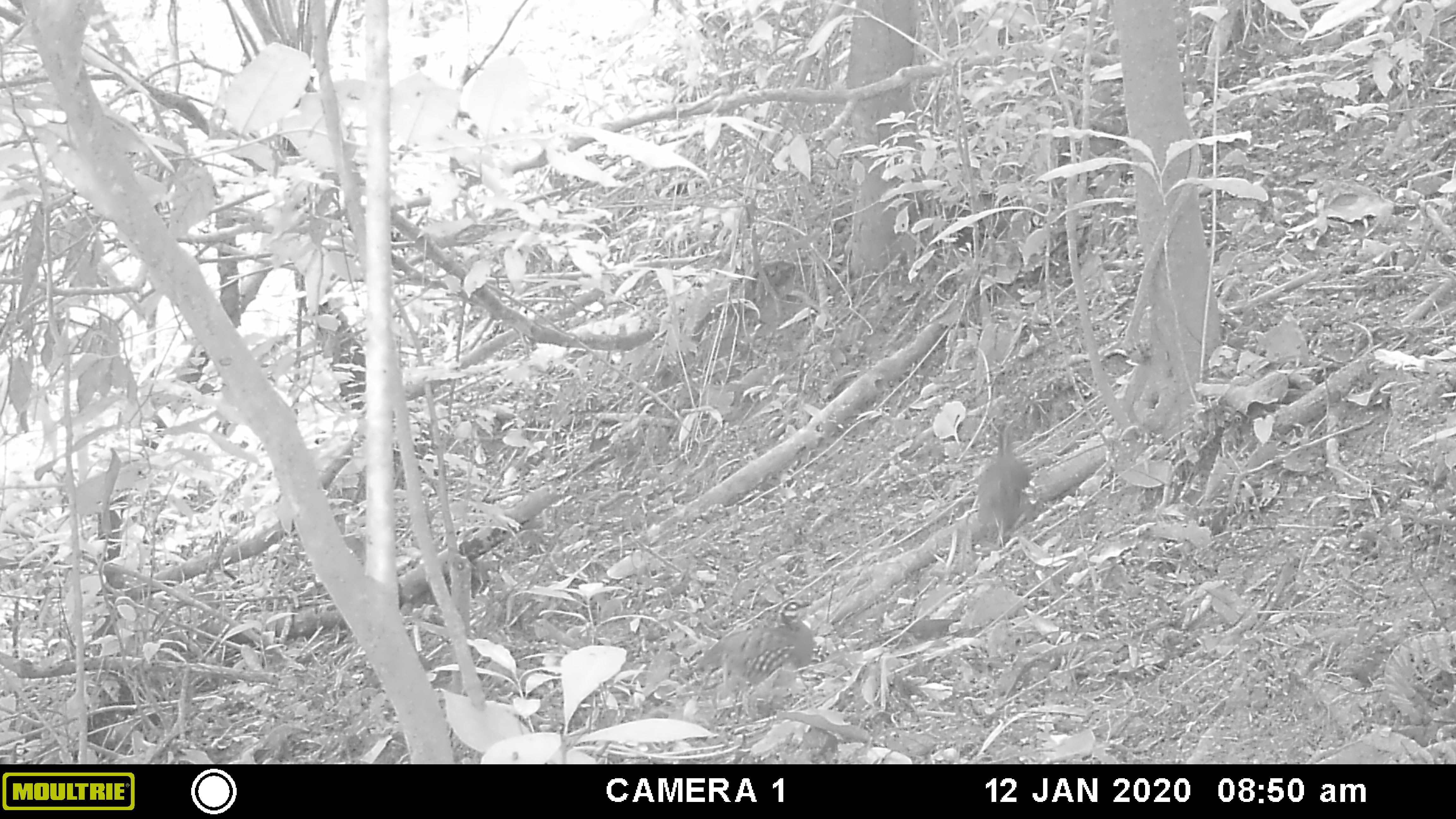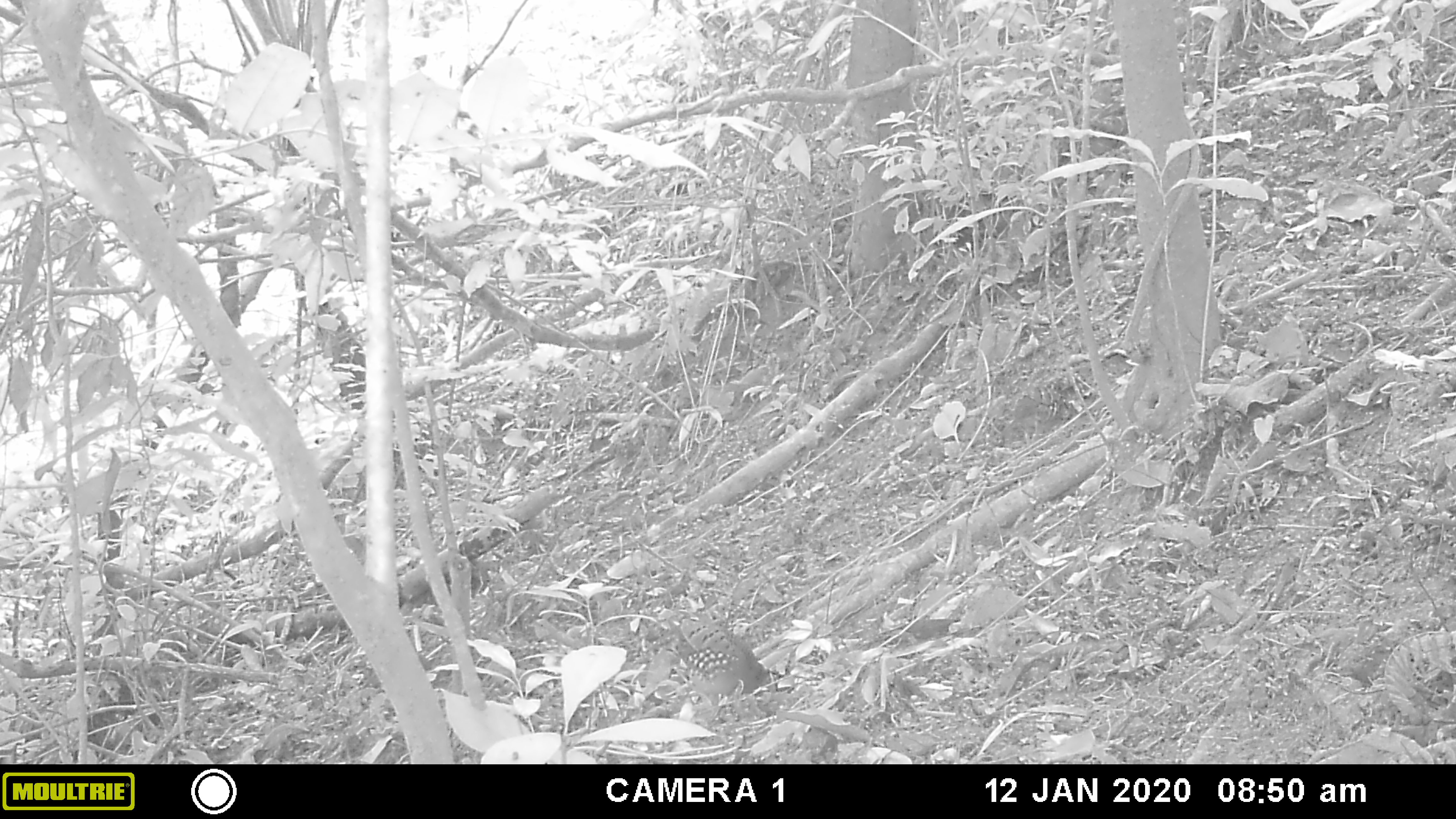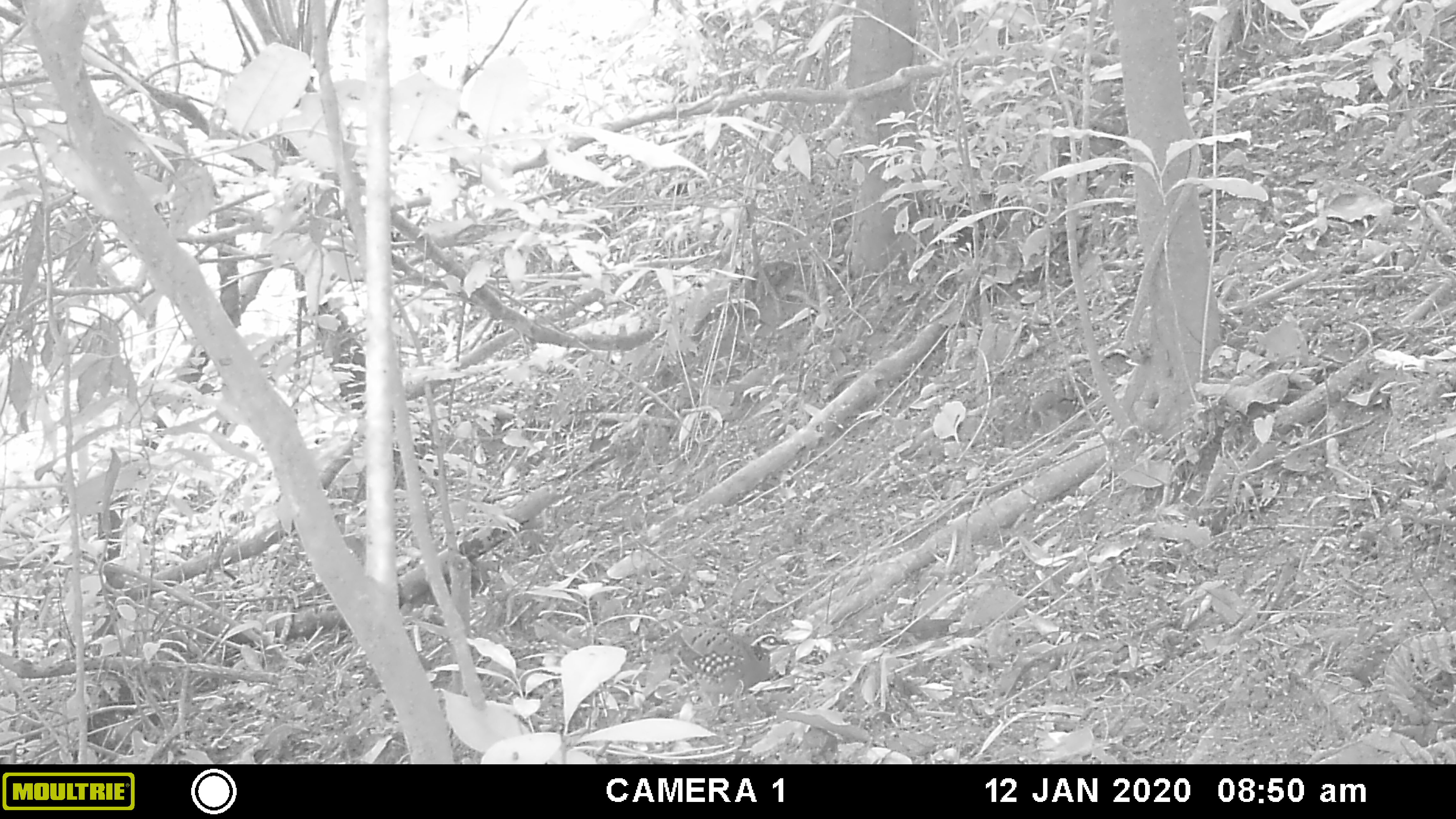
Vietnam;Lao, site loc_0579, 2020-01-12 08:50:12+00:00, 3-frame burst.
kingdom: Animalia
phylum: Chordata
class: Aves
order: Galliformes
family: Phasianidae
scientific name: Phasianidae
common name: partridge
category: unidentified partridge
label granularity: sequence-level